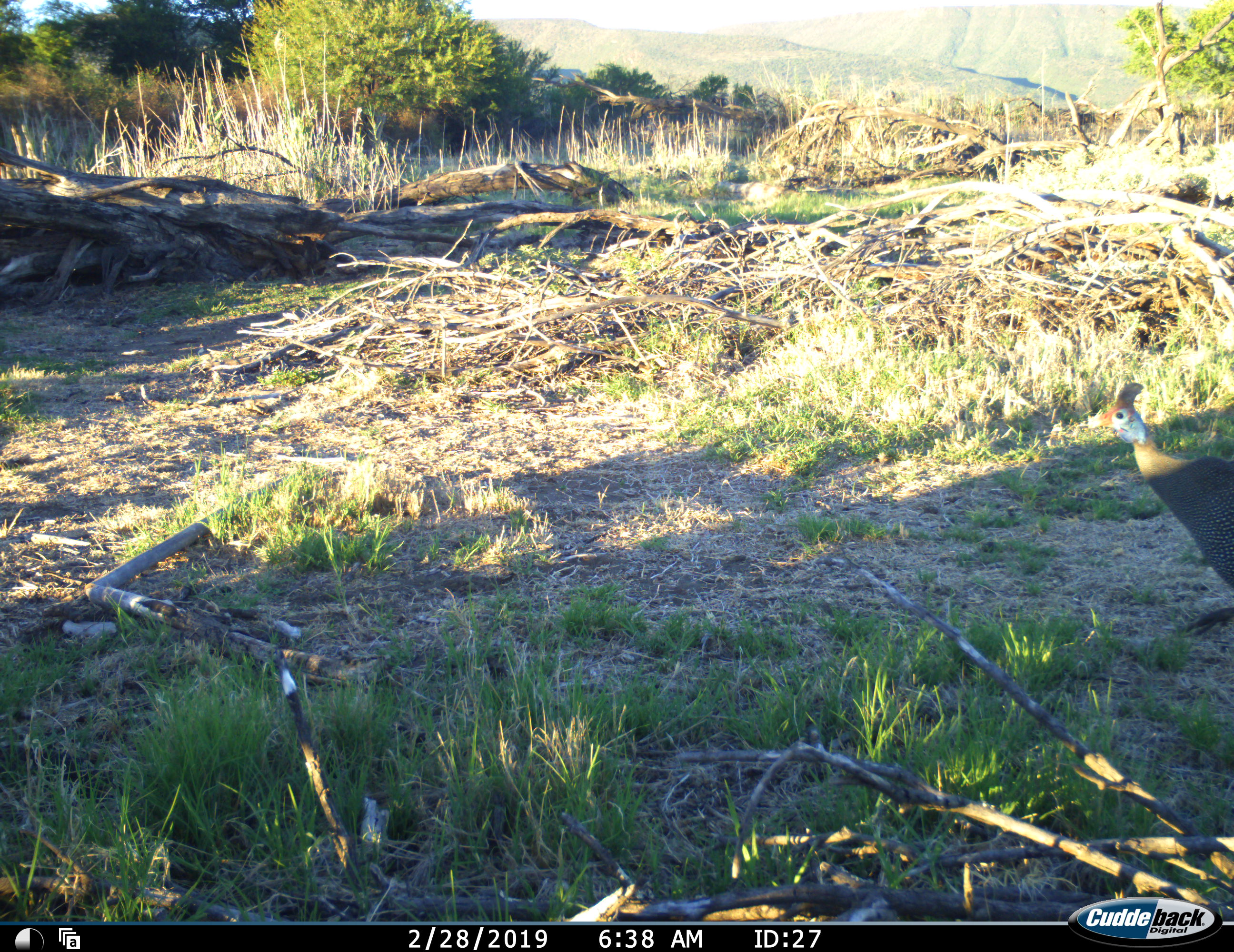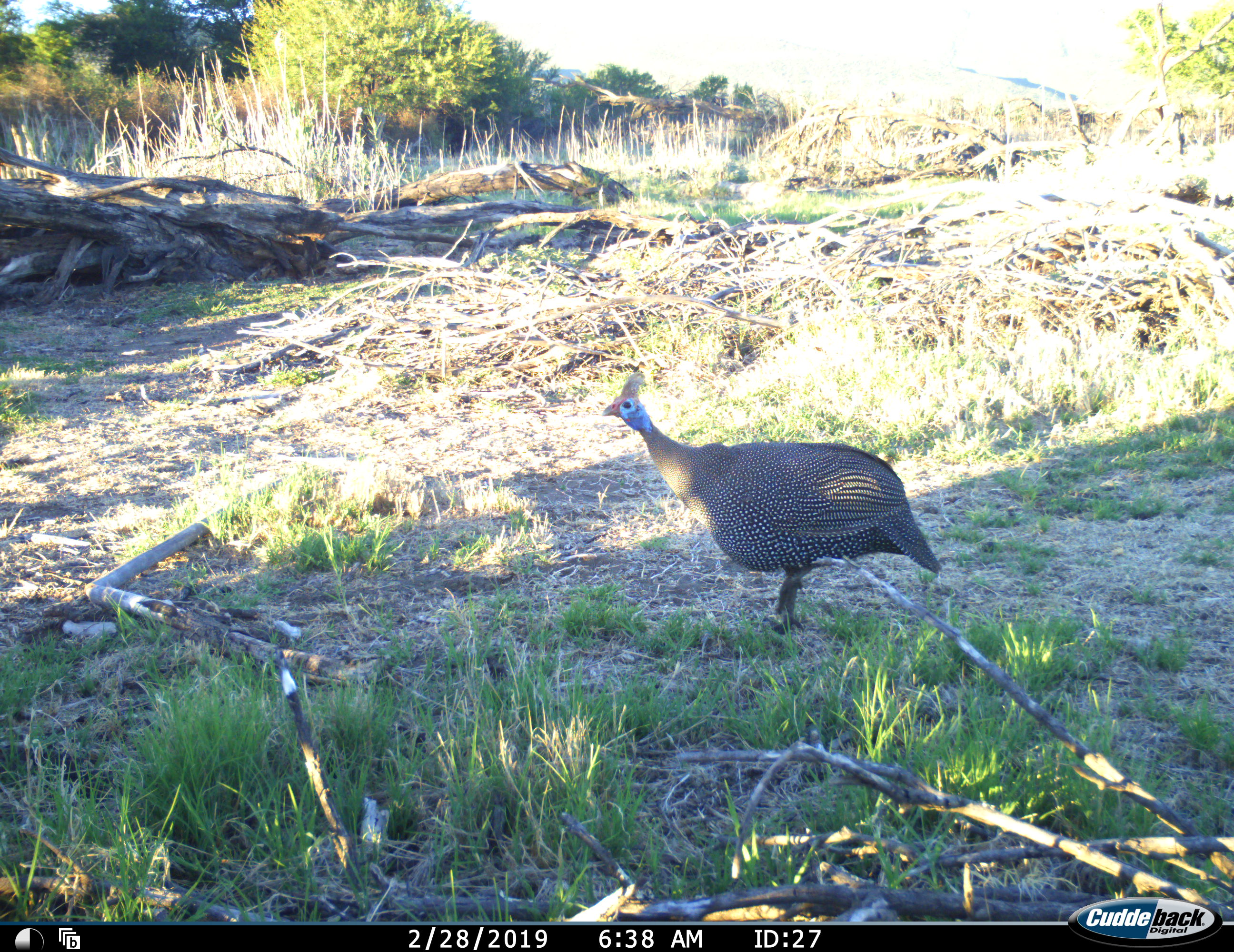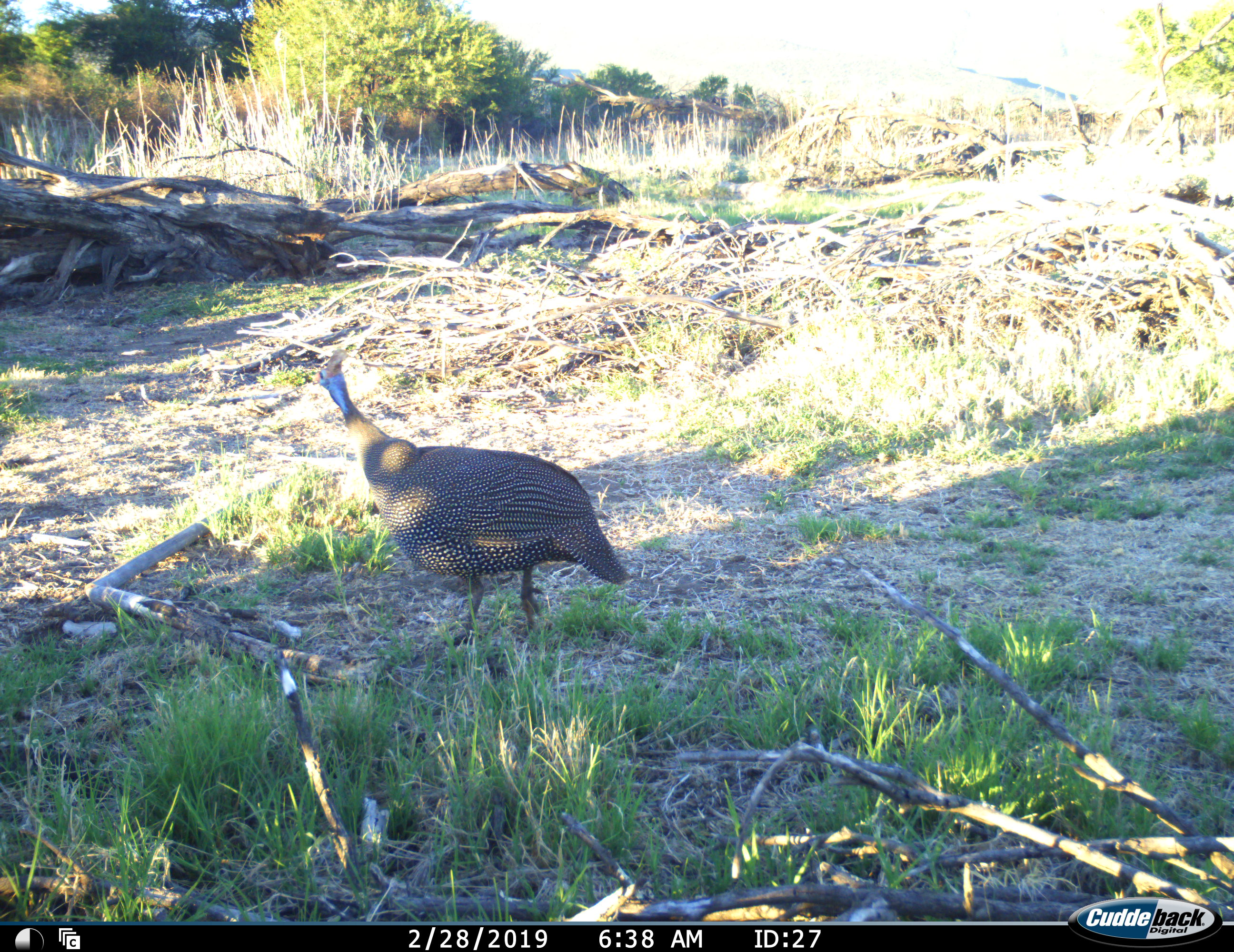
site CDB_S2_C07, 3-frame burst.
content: unidentified animal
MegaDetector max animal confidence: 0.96